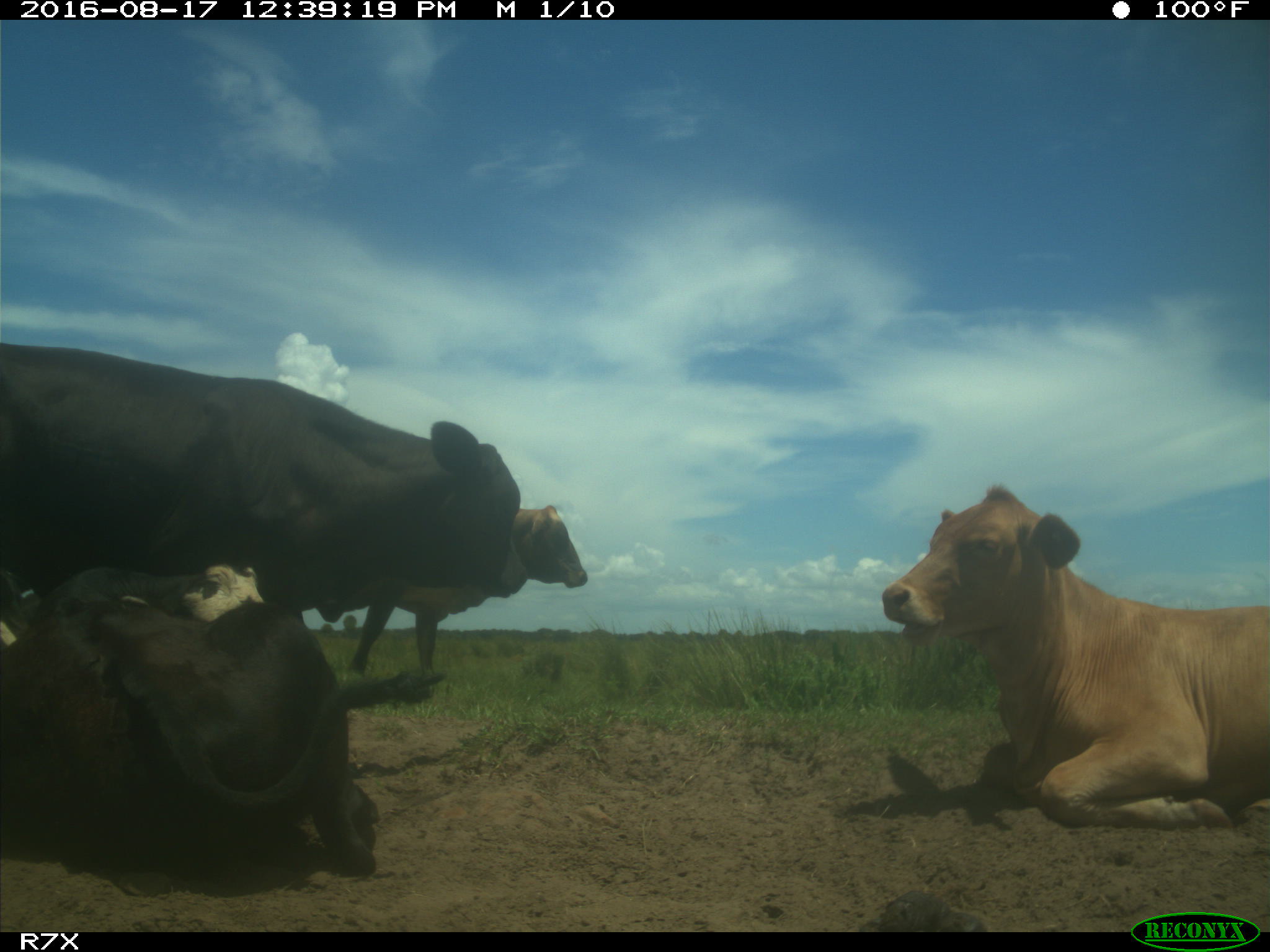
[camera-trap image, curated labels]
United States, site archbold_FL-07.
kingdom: Animalia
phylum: Chordata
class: Mammalia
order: Artiodactyla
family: Bovidae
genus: Bos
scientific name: Bos taurus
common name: domestic cow